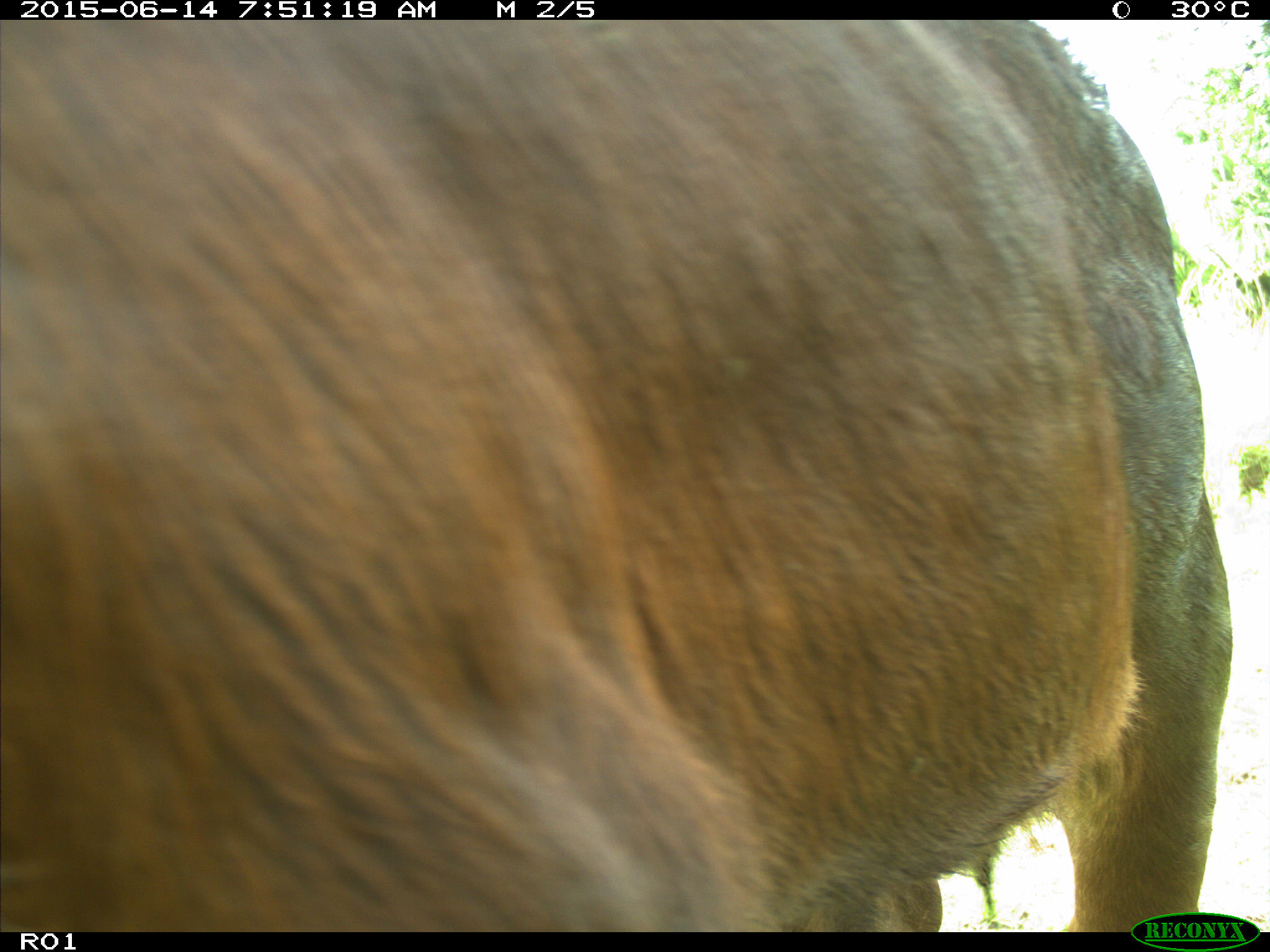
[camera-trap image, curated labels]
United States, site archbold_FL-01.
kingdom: Animalia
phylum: Chordata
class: Mammalia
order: Artiodactyla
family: Bovidae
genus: Bos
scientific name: Bos taurus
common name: domestic cow